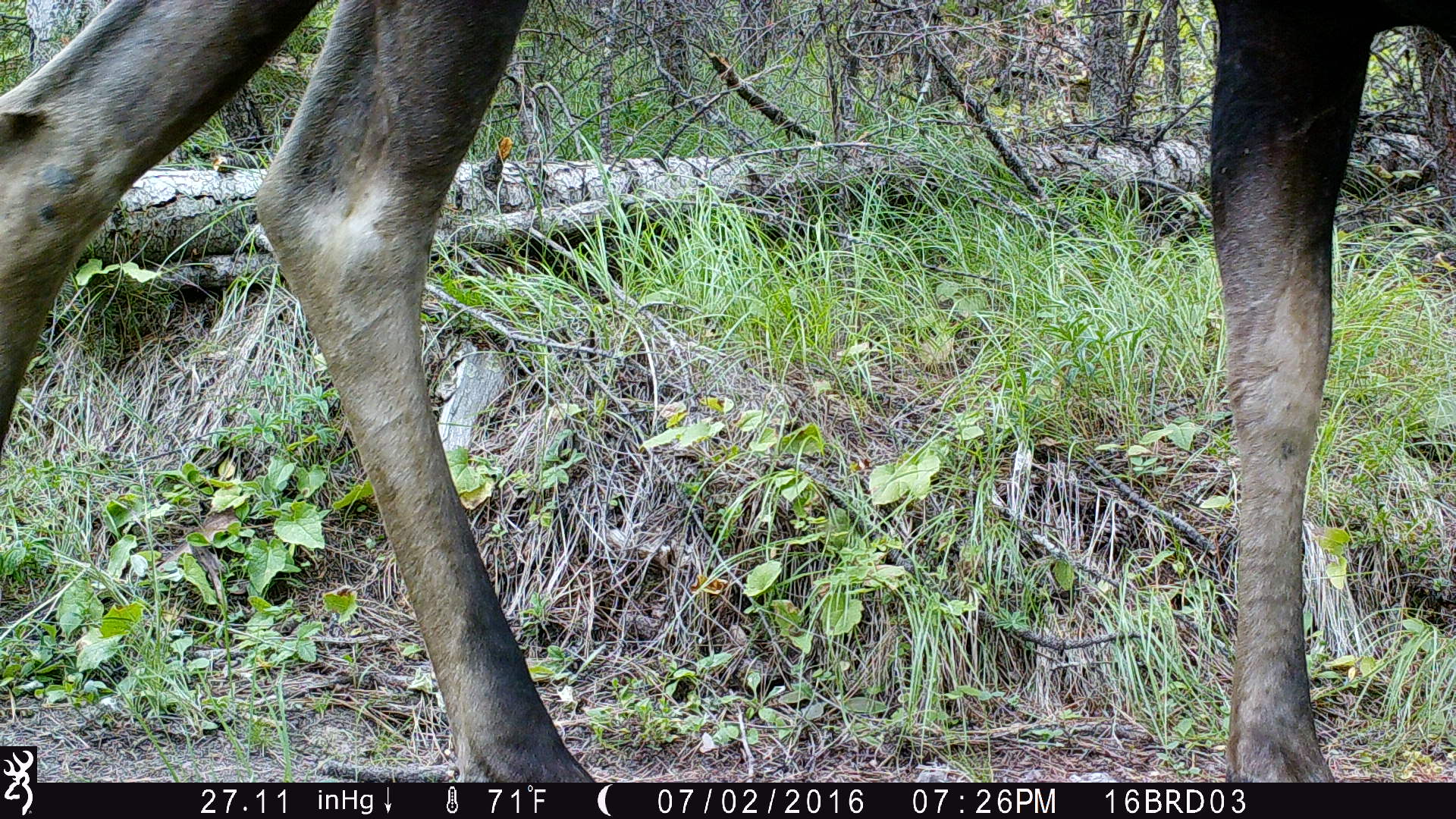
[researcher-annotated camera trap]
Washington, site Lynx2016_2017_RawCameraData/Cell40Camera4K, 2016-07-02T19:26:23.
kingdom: Animalia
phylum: Chordata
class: Mammalia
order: Artiodactyla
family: Cervidae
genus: Alces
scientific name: Alces alces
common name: moose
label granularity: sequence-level